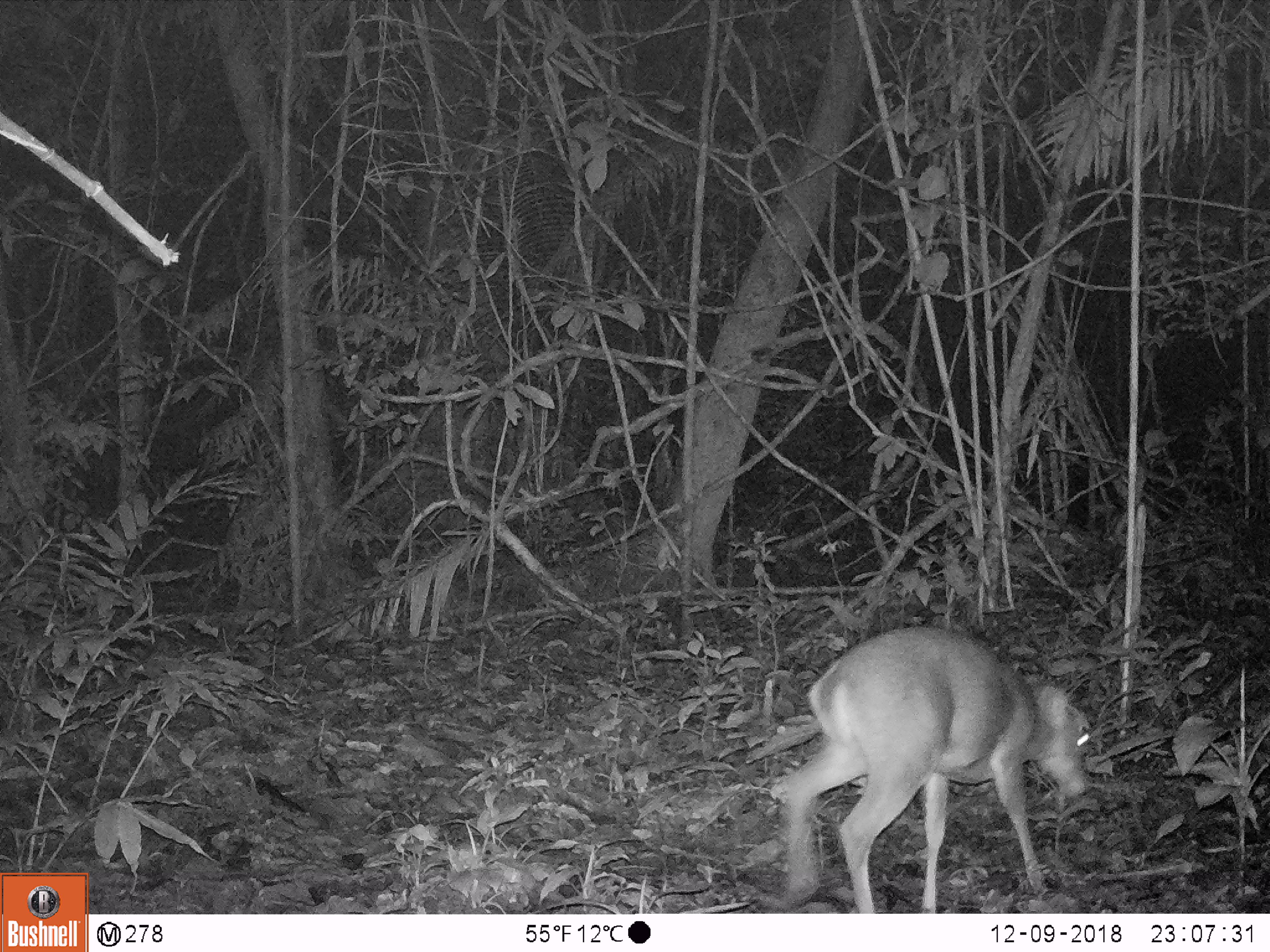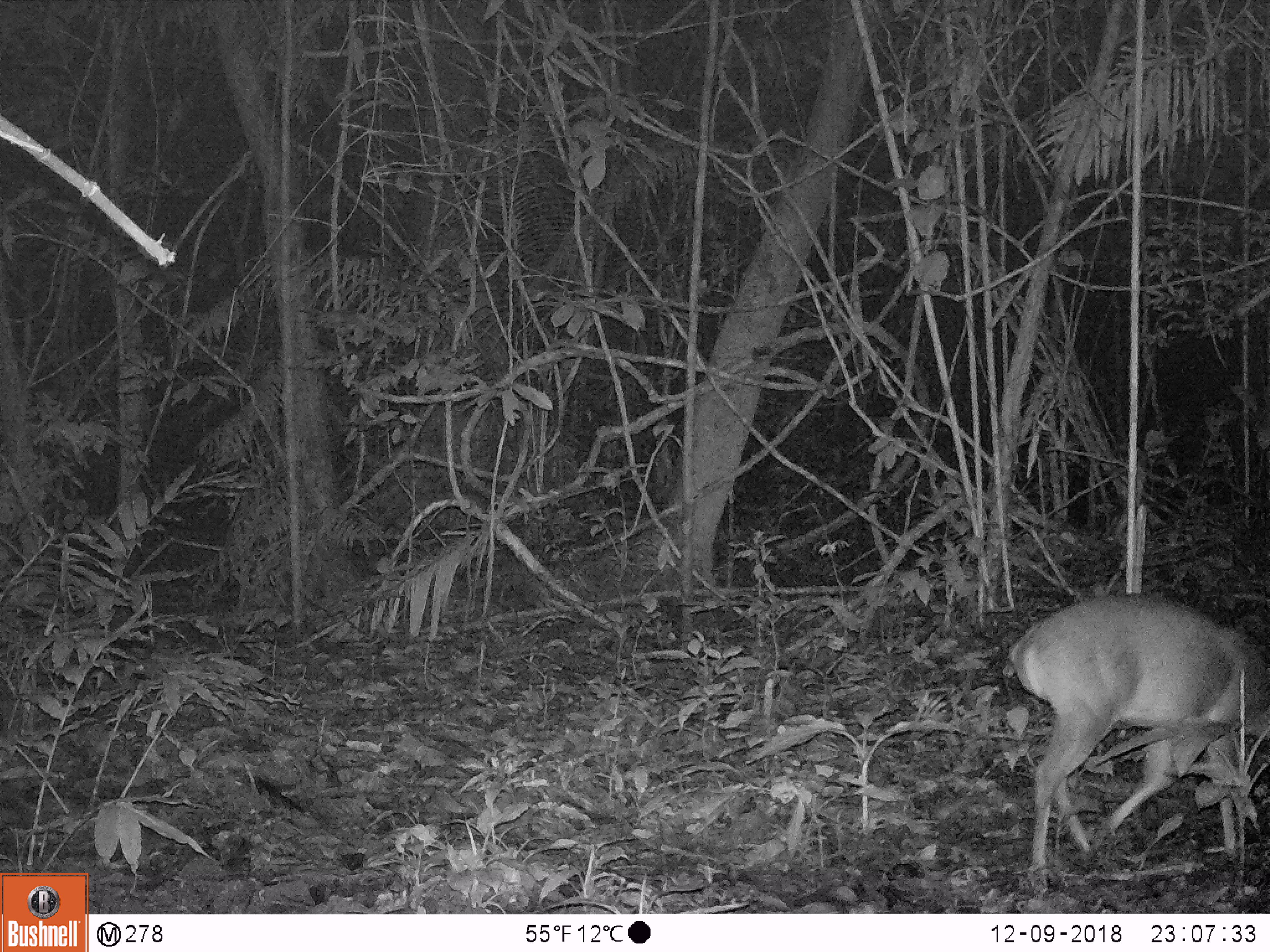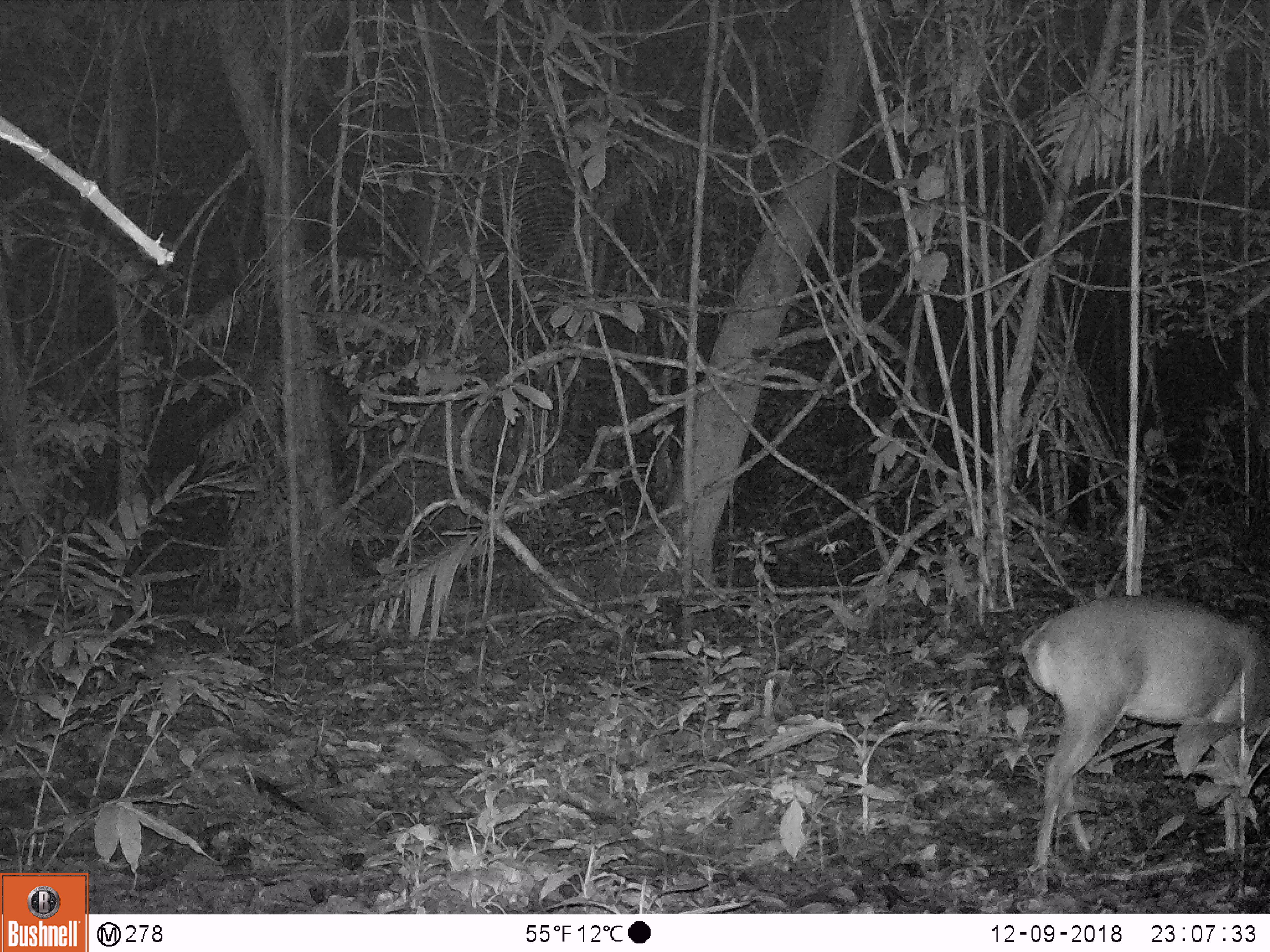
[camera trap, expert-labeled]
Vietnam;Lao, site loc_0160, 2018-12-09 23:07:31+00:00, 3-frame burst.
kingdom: Animalia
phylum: Chordata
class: Mammalia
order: Artiodactyla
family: Cervidae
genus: Muntiacus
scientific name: Muntiacus vuquangensis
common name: large-antlered muntjac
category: large antlered muntjac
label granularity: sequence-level